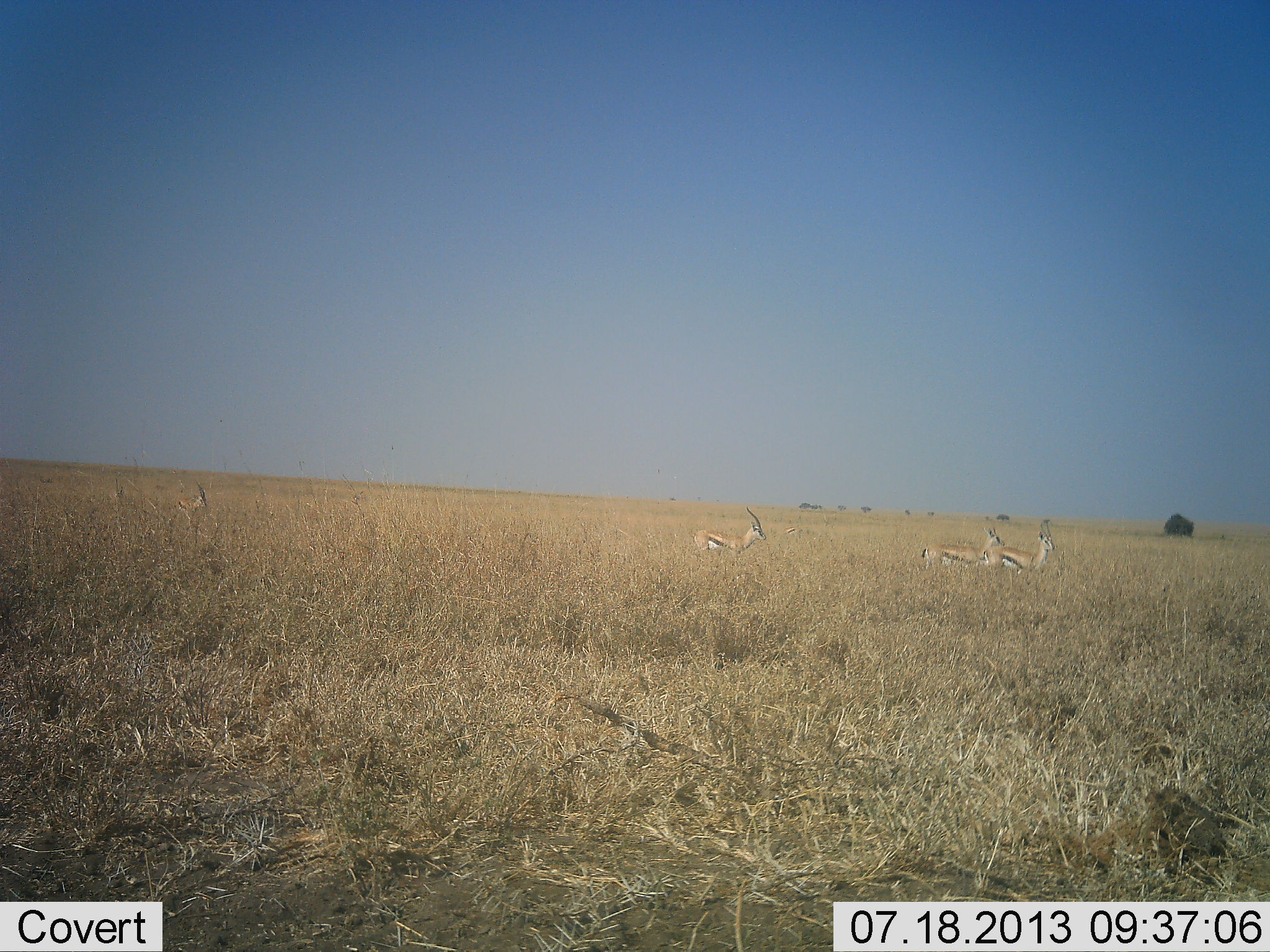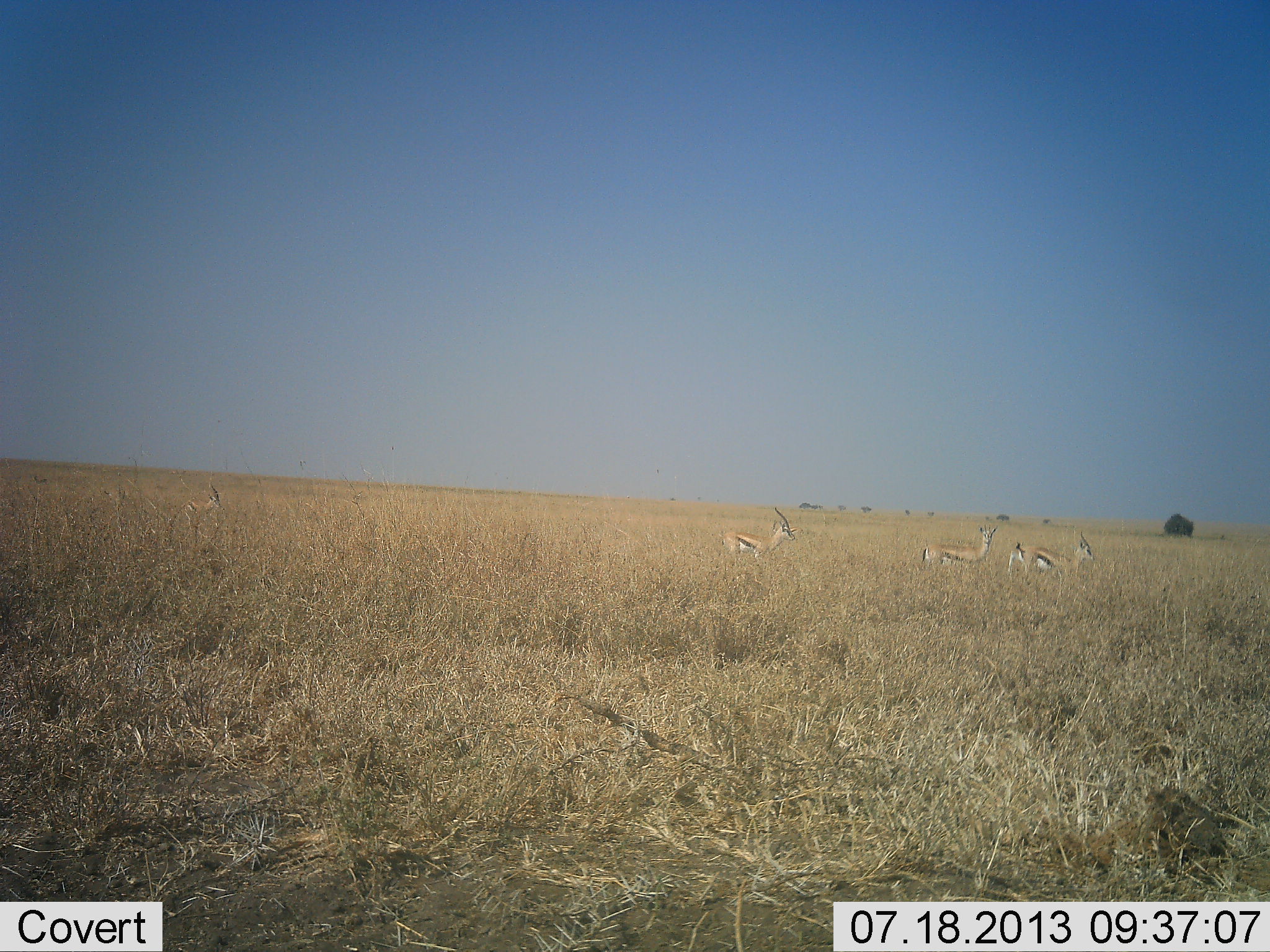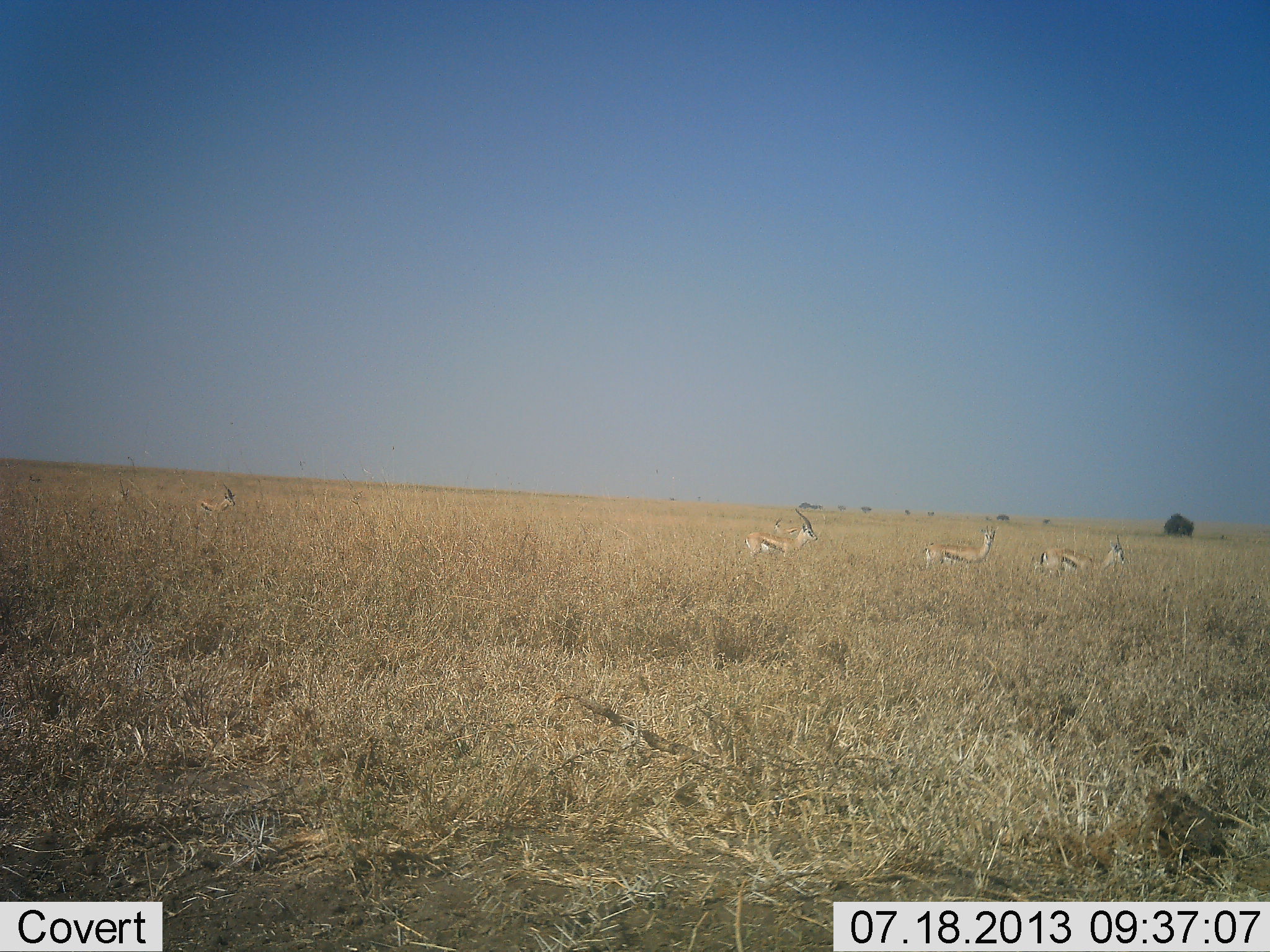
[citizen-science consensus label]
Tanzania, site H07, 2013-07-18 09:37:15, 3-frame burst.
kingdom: Animalia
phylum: Chordata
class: Mammalia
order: Artiodactyla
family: Bovidae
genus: Eudorcas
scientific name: Eudorcas thomsonii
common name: thomson's gazelle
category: gazellethomsons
Gazellethomsons (thomson's gazelle) (Eudorcas thomsonii), count 4. Behavior (volunteer vote fractions): standing 30%, resting 0%, moving 85%, interacting 0%. Young present (vote fraction): 10%. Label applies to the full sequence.